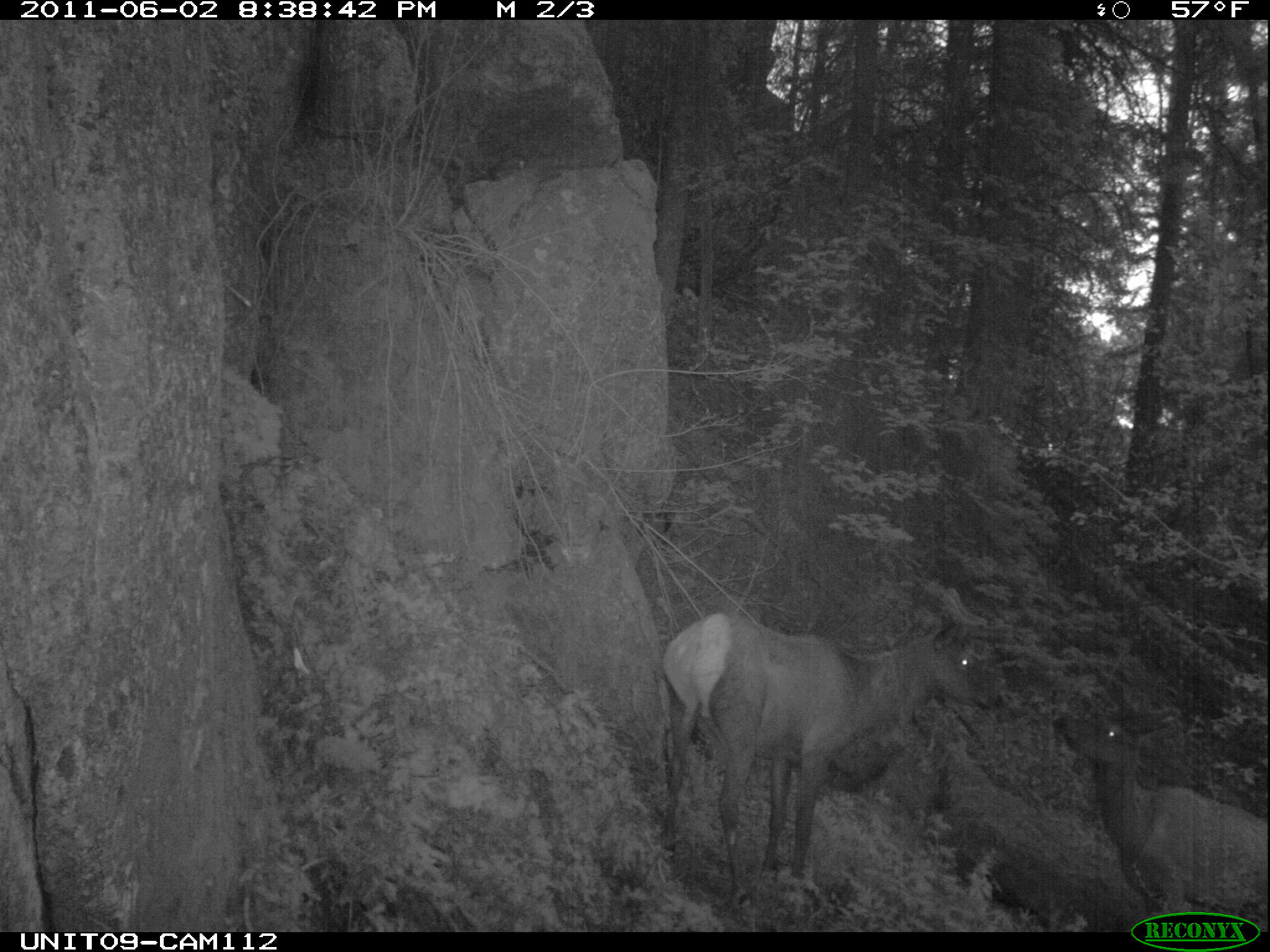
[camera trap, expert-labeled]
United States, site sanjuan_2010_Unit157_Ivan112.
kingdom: Animalia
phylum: Chordata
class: Mammalia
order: Artiodactyla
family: Cervidae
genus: Cervus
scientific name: Cervus elaphus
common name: red deer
Cervus elaphus (red deer).